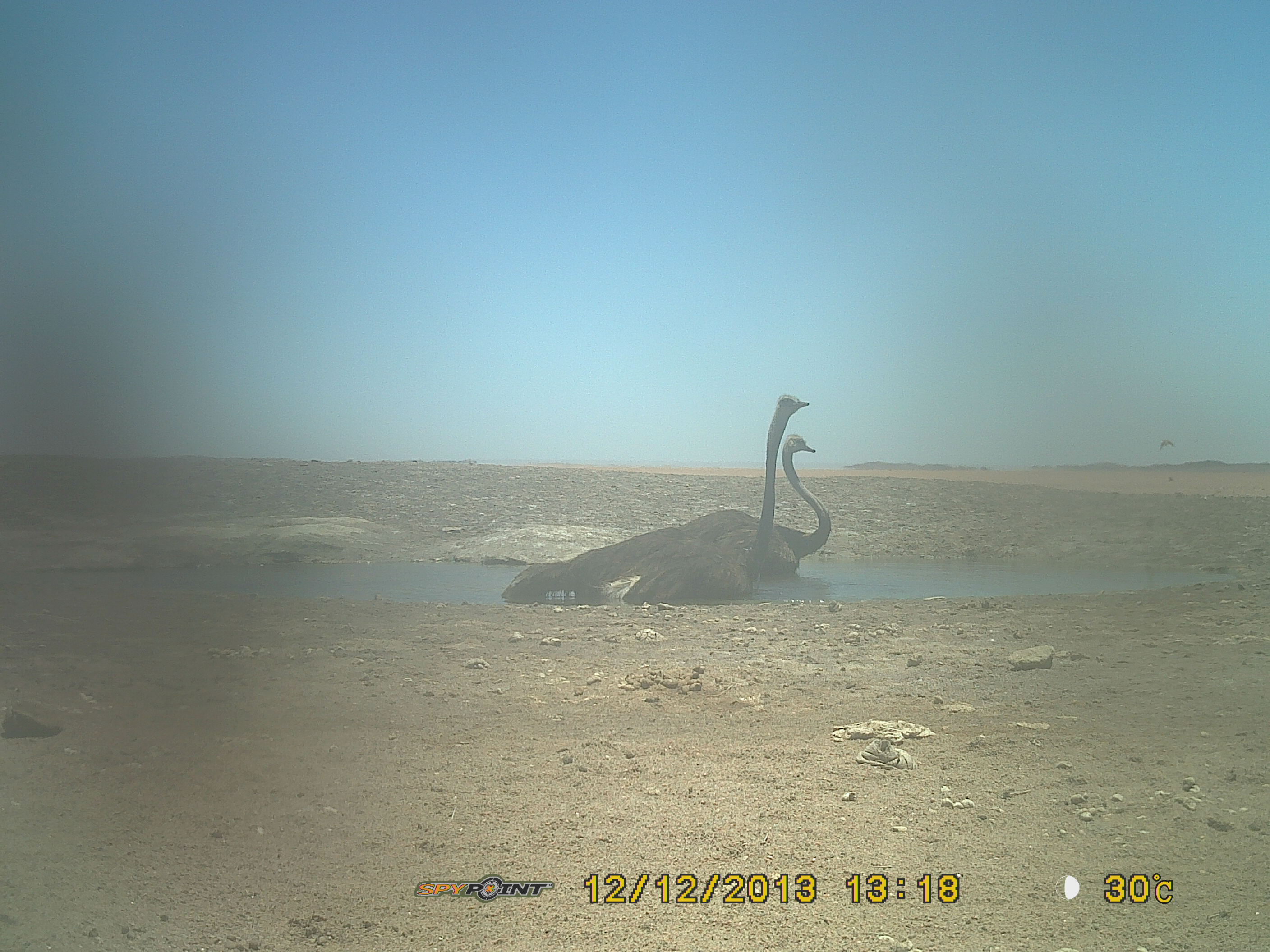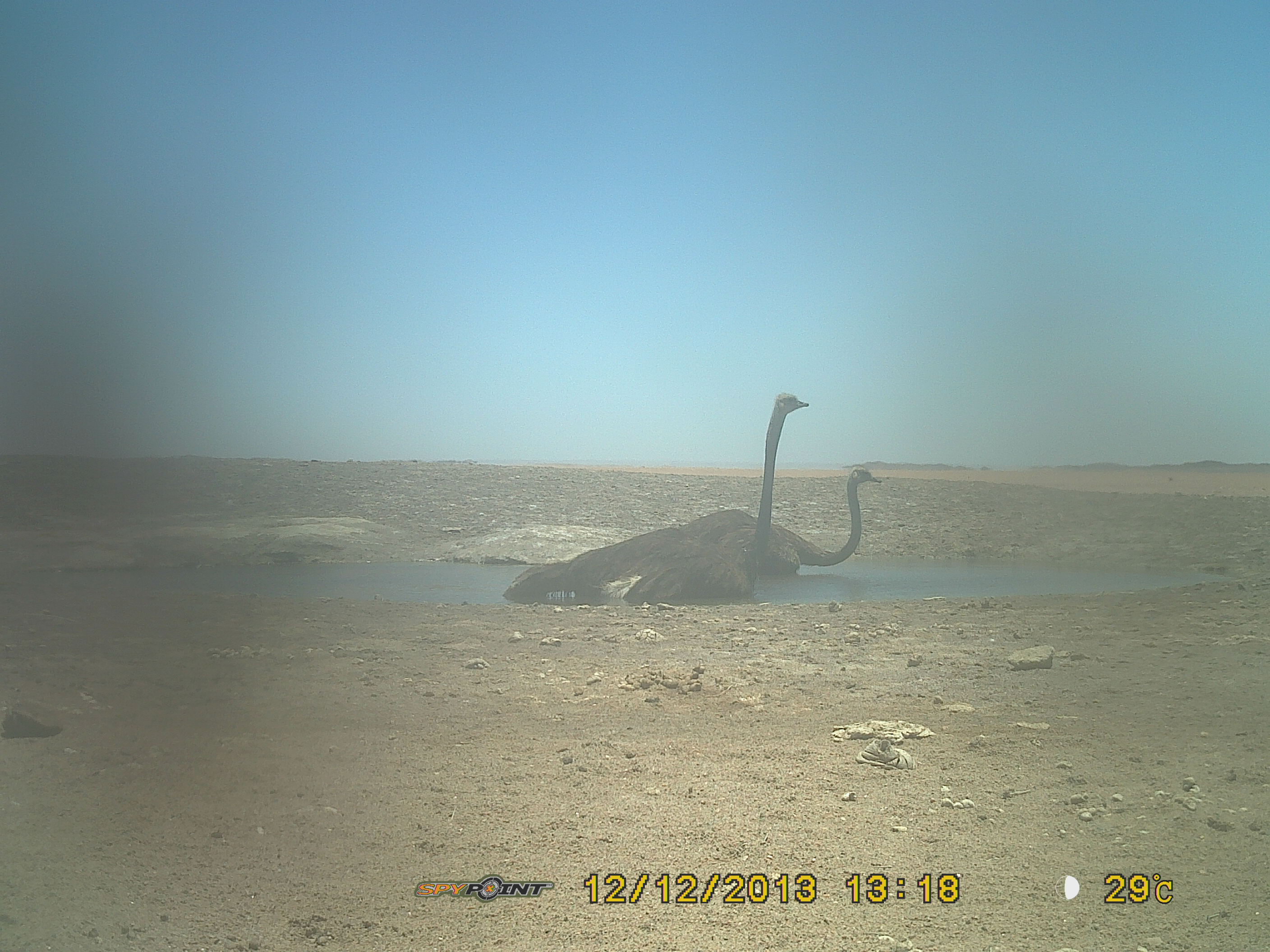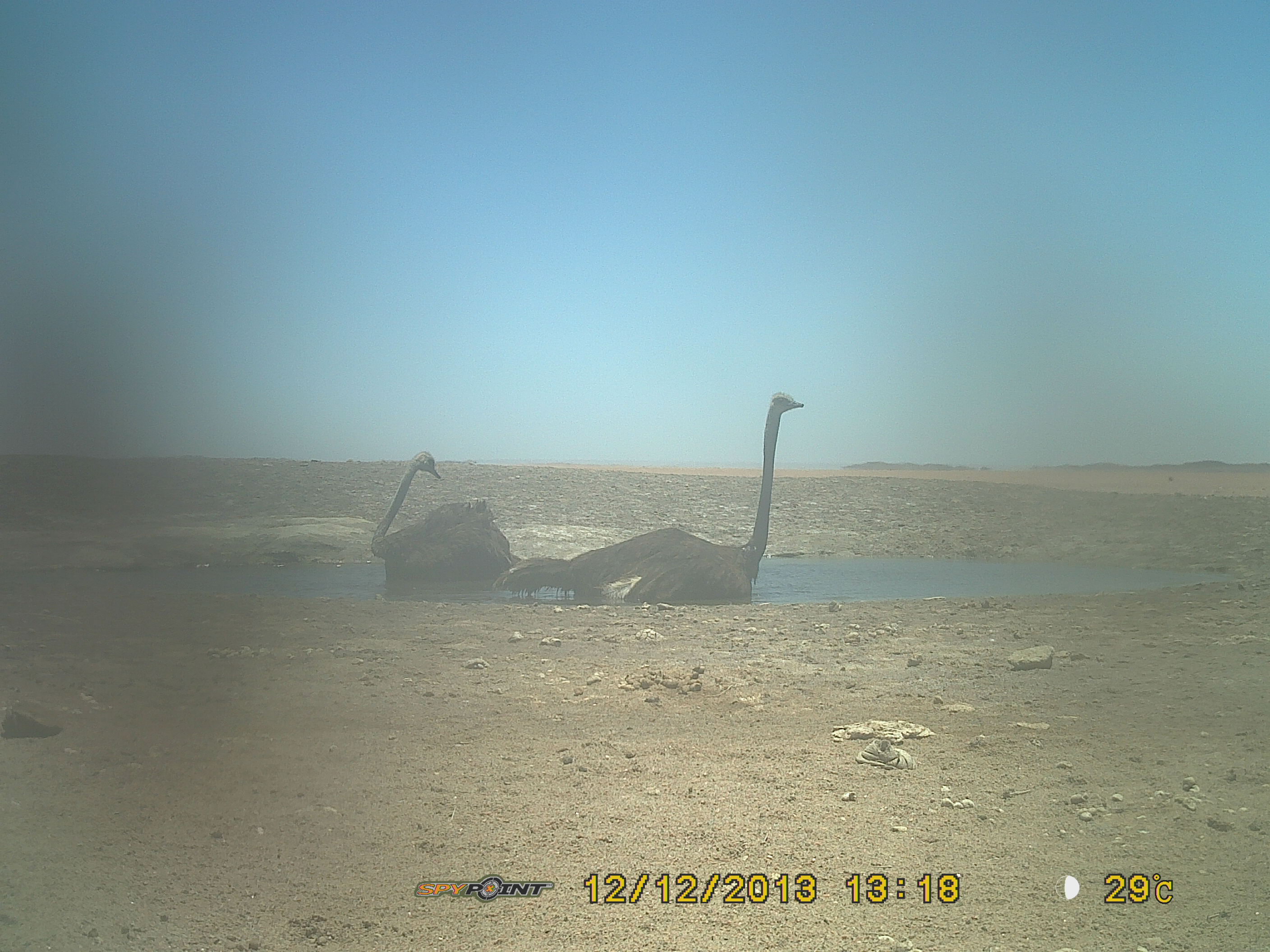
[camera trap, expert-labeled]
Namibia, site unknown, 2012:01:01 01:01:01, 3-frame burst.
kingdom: Animalia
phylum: Chordata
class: Aves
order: Struthioniformes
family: Struthionidae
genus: Struthio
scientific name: Struthio camelus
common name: common ostrich